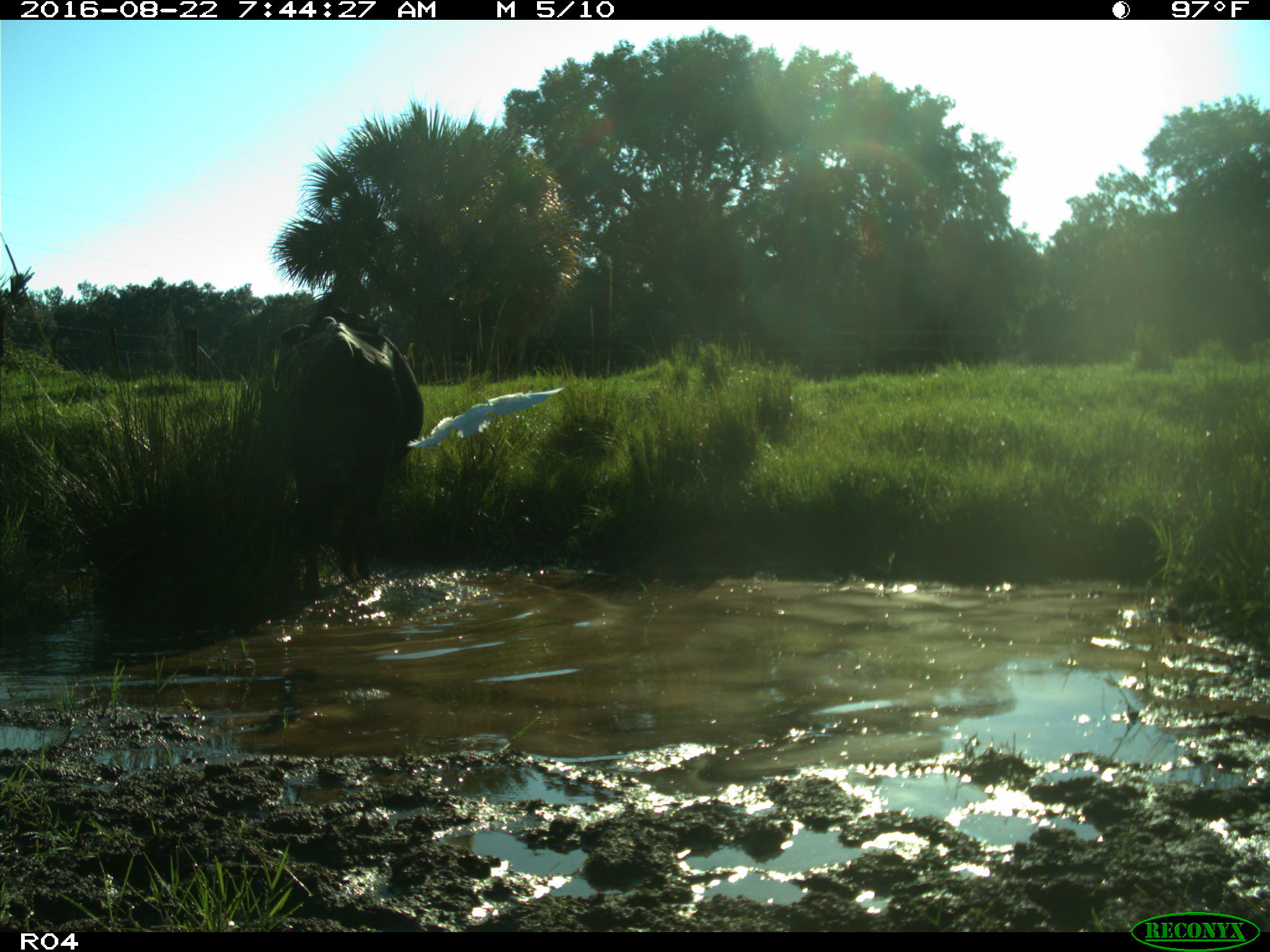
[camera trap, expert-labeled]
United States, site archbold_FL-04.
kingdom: Animalia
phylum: Chordata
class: Mammalia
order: Artiodactyla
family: Bovidae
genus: Bos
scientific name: Bos taurus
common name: domestic cow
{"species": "Bos taurus (domestic cow)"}